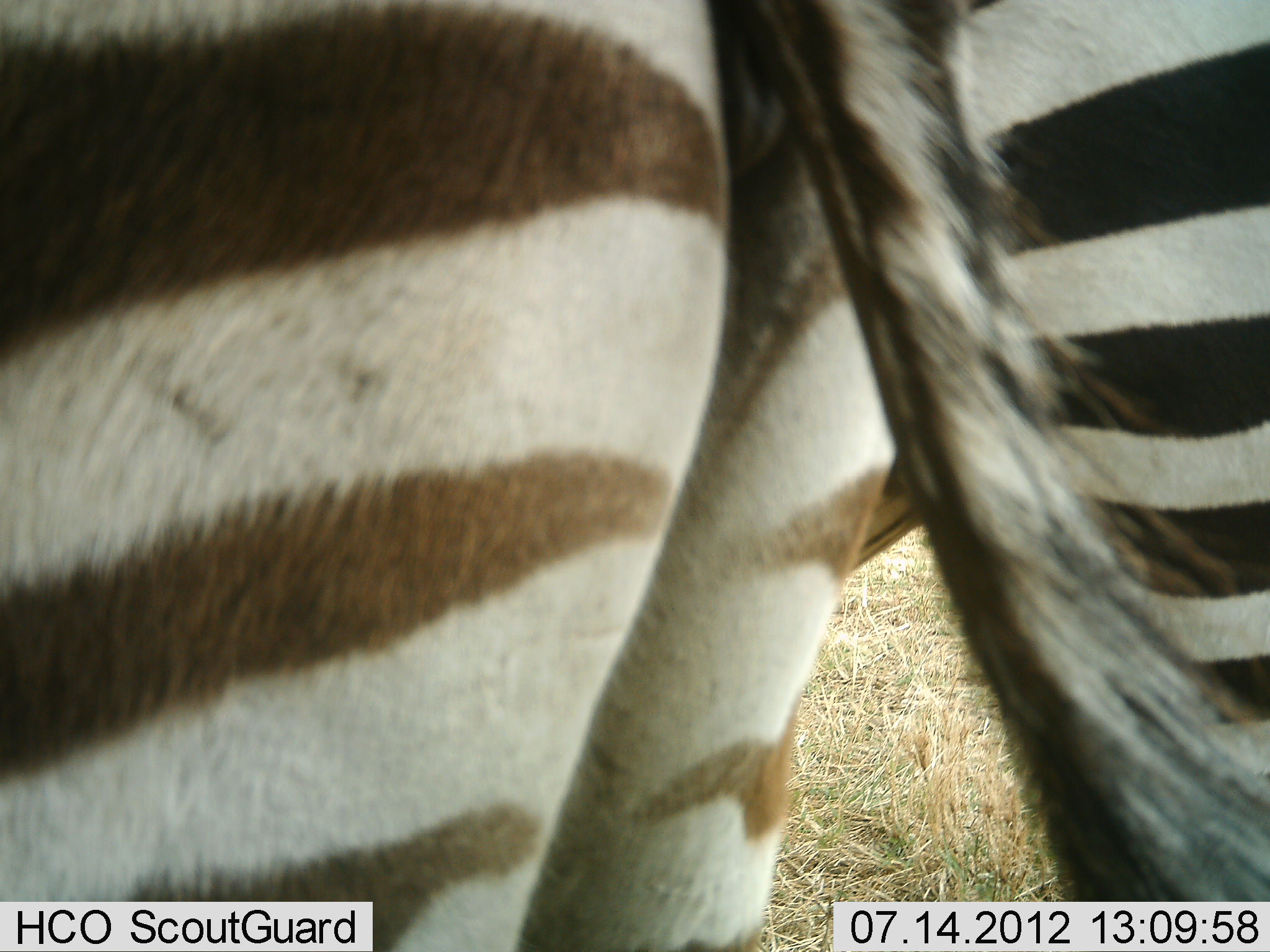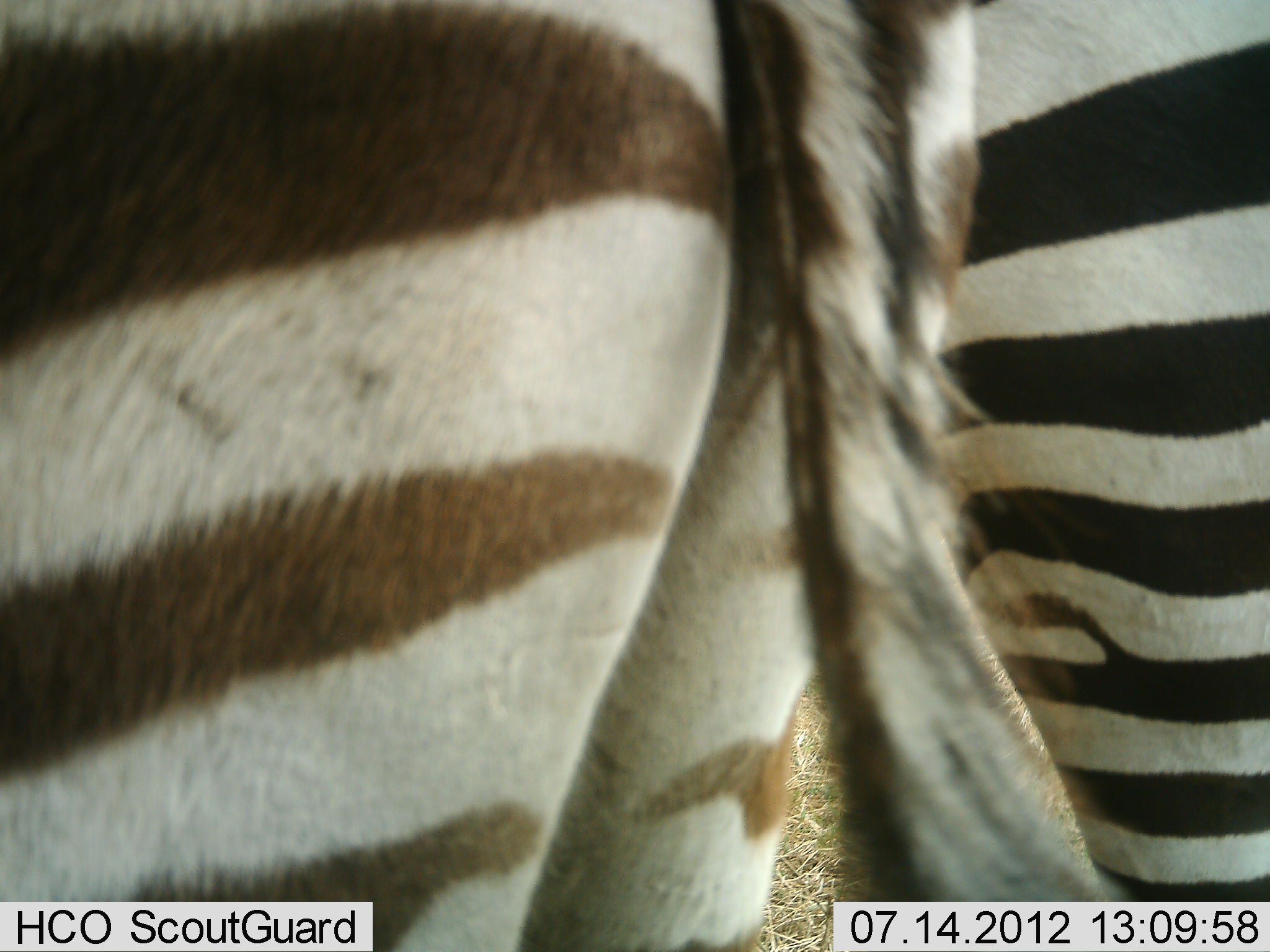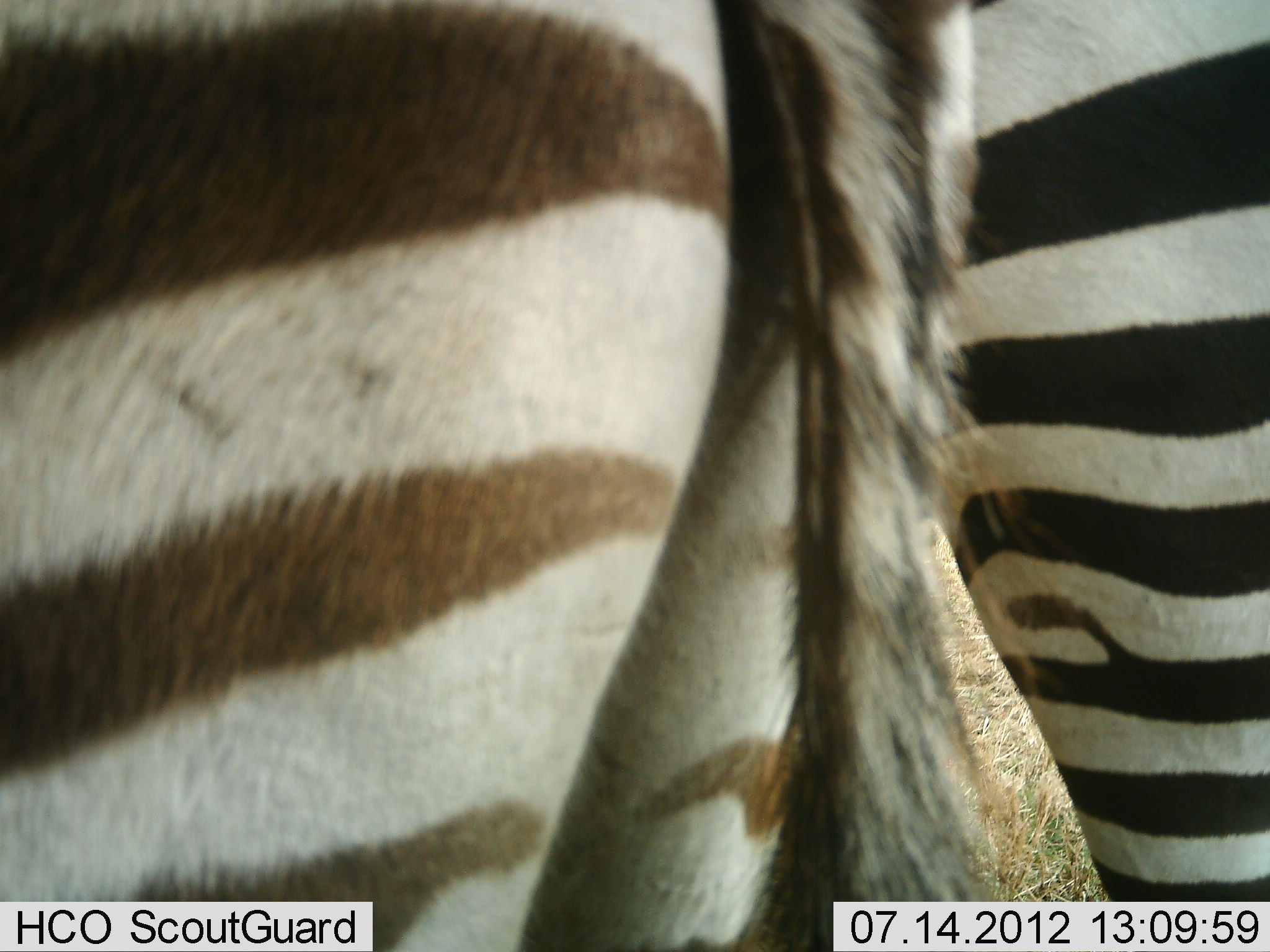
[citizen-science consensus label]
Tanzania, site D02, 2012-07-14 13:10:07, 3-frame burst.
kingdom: Animalia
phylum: Chordata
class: Mammalia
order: Perissodactyla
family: Equidae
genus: Equus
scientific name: Equus quagga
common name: plains zebra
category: zebra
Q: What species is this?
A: Zebra (plains zebra) (Equus quagga).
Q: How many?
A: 2.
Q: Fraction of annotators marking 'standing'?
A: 100%.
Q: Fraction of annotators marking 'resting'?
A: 0%.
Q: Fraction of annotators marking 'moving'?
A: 0%.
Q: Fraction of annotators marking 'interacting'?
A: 0%.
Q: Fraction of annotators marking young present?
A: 0%.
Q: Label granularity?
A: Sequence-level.